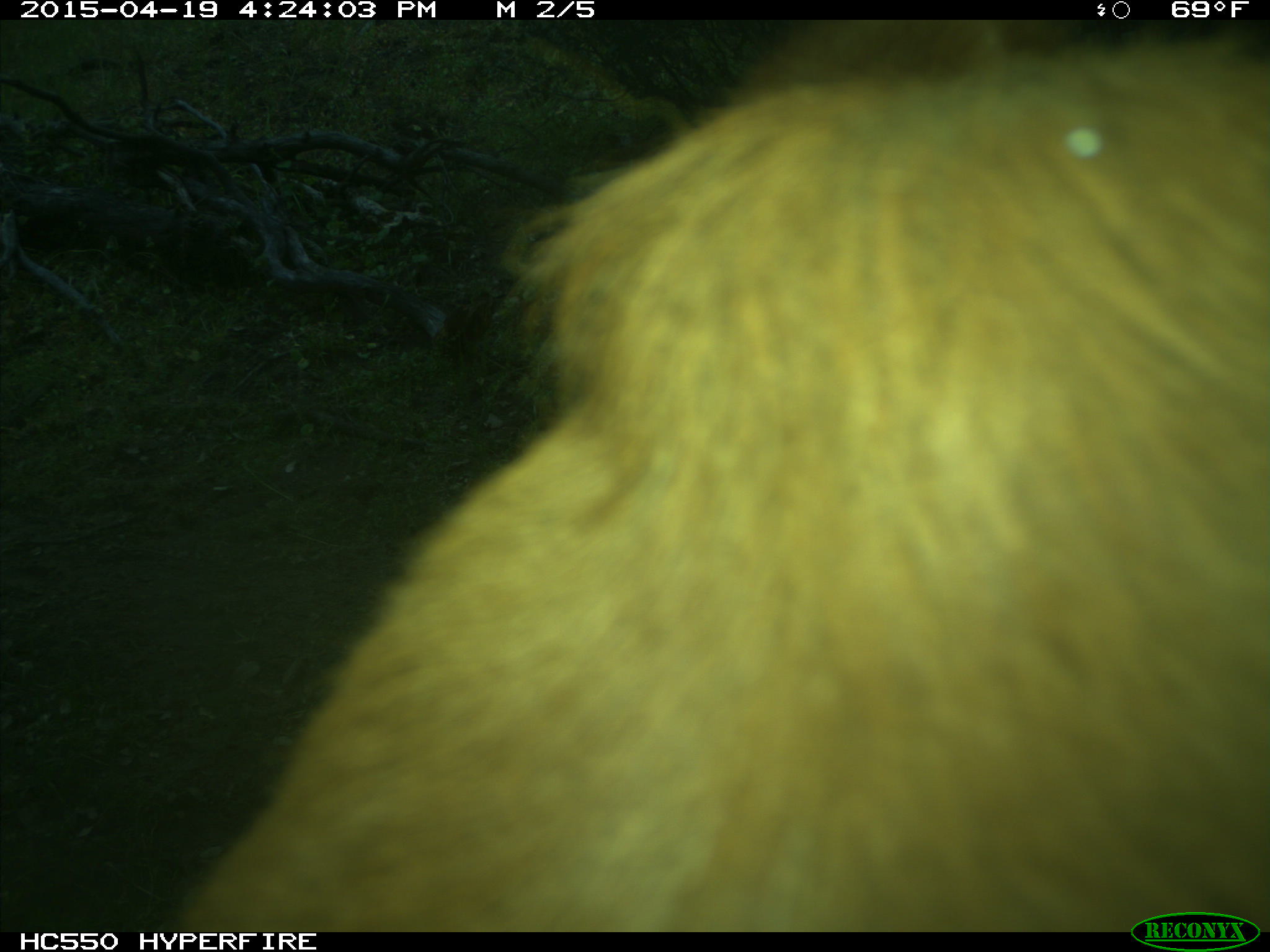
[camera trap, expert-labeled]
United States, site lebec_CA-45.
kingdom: Animalia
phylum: Chordata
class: Mammalia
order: Artiodactyla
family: Bovidae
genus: Bos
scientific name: Bos taurus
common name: domestic cow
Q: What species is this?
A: Bos taurus (domestic cow).